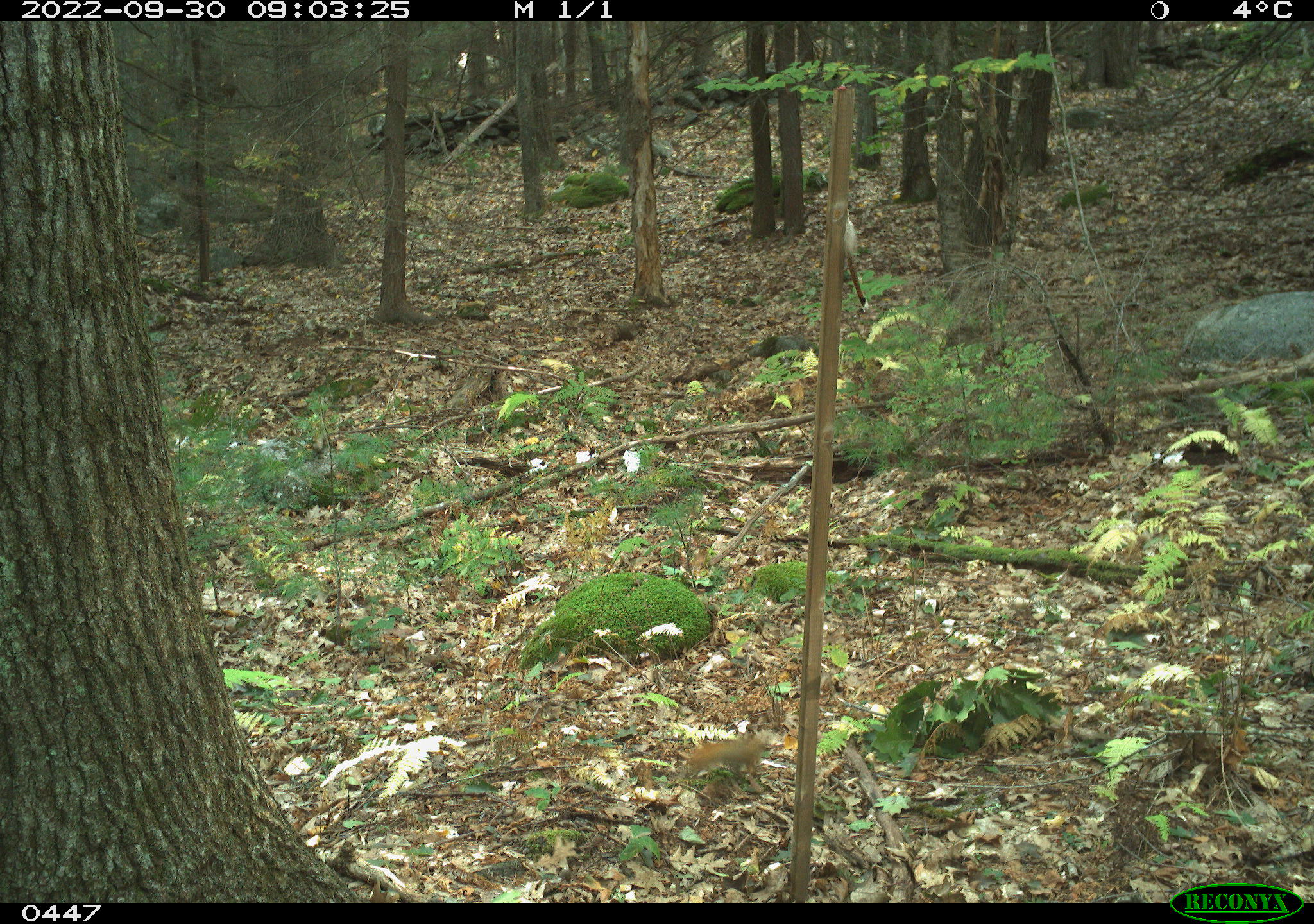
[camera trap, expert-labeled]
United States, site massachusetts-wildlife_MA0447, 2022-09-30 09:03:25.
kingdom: Animalia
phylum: Chordata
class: Mammalia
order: Rodentia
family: Sciuridae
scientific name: Sciuridae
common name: squirrel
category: squirrel sp.